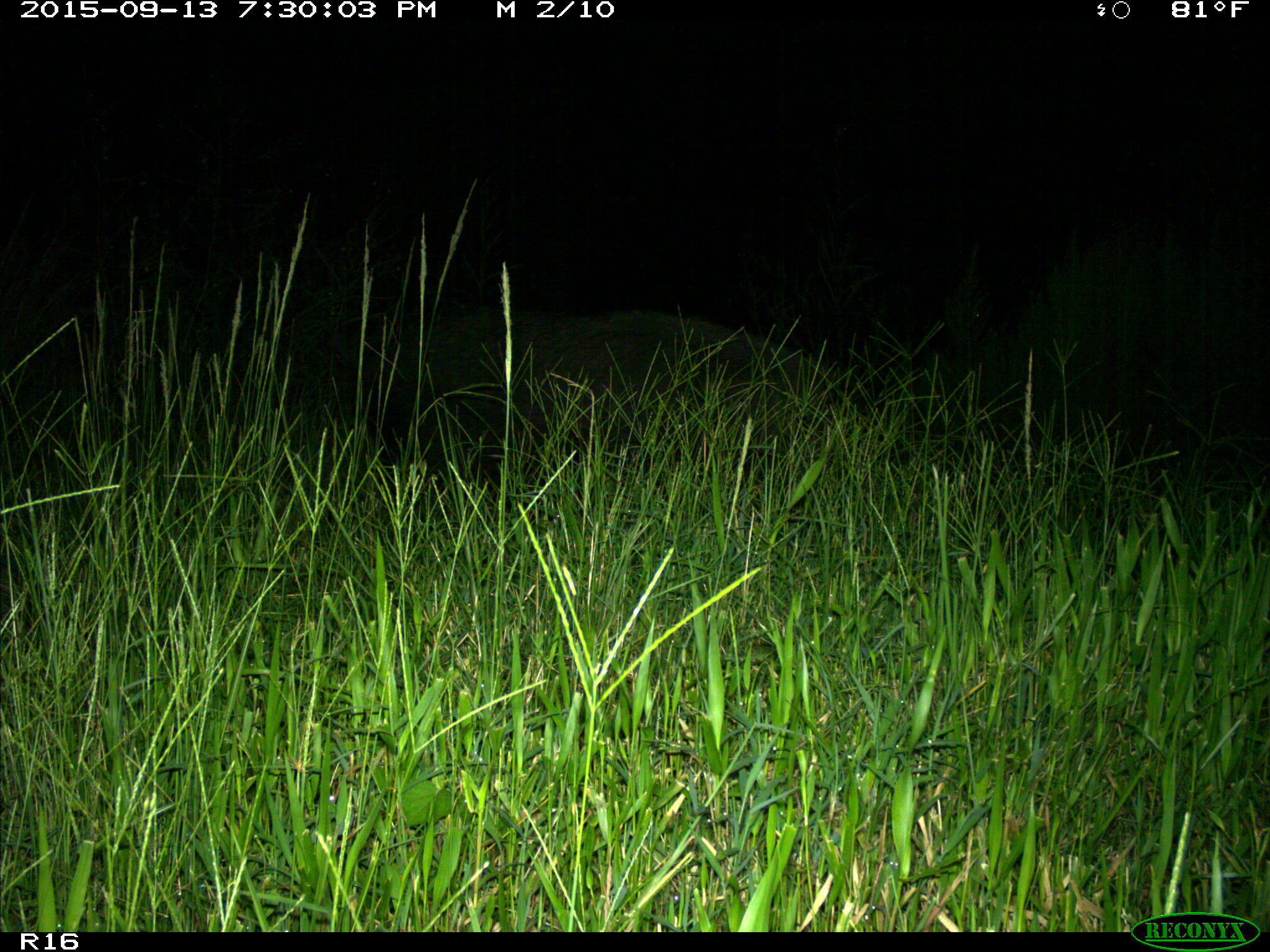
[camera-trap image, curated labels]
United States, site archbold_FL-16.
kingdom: Animalia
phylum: Chordata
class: Mammalia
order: Artiodactyla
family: Suidae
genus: Sus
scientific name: Sus scrofa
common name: wild boar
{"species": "Sus scrofa (wild boar)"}